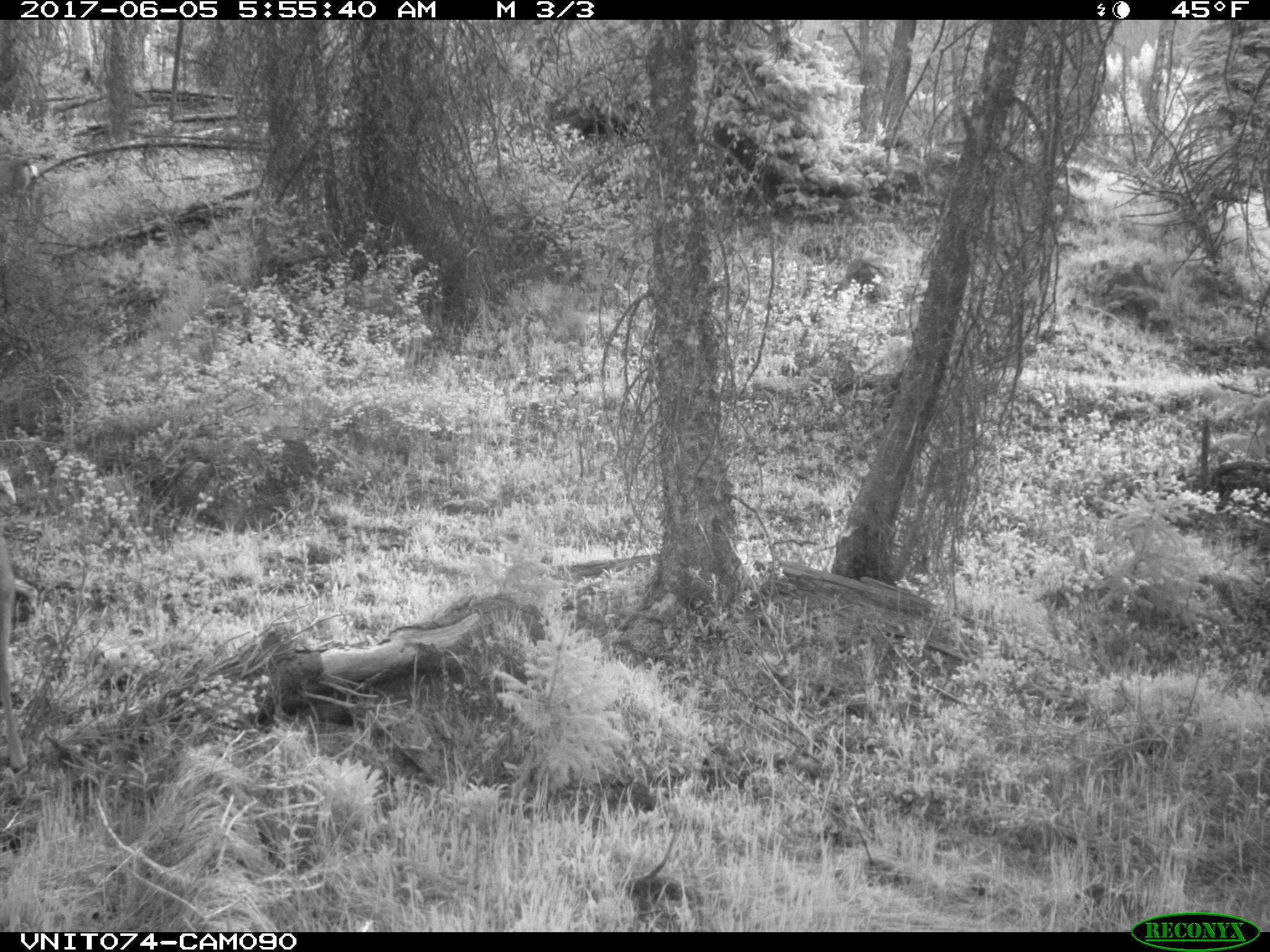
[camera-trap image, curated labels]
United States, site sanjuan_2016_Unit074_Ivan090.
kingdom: Animalia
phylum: Chordata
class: Mammalia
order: Artiodactyla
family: Cervidae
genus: Odocoileus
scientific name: Odocoileus hemionus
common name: mule deer